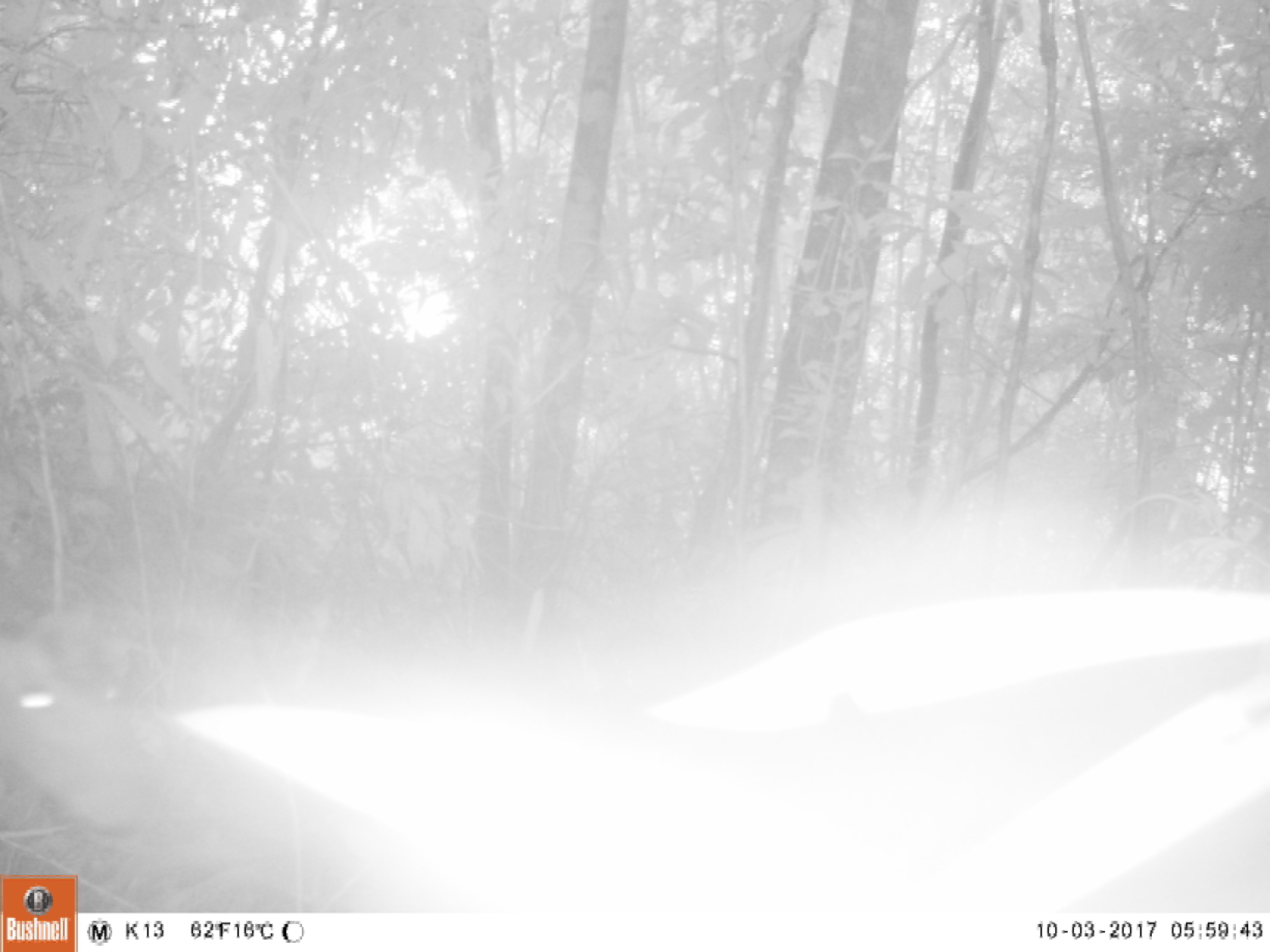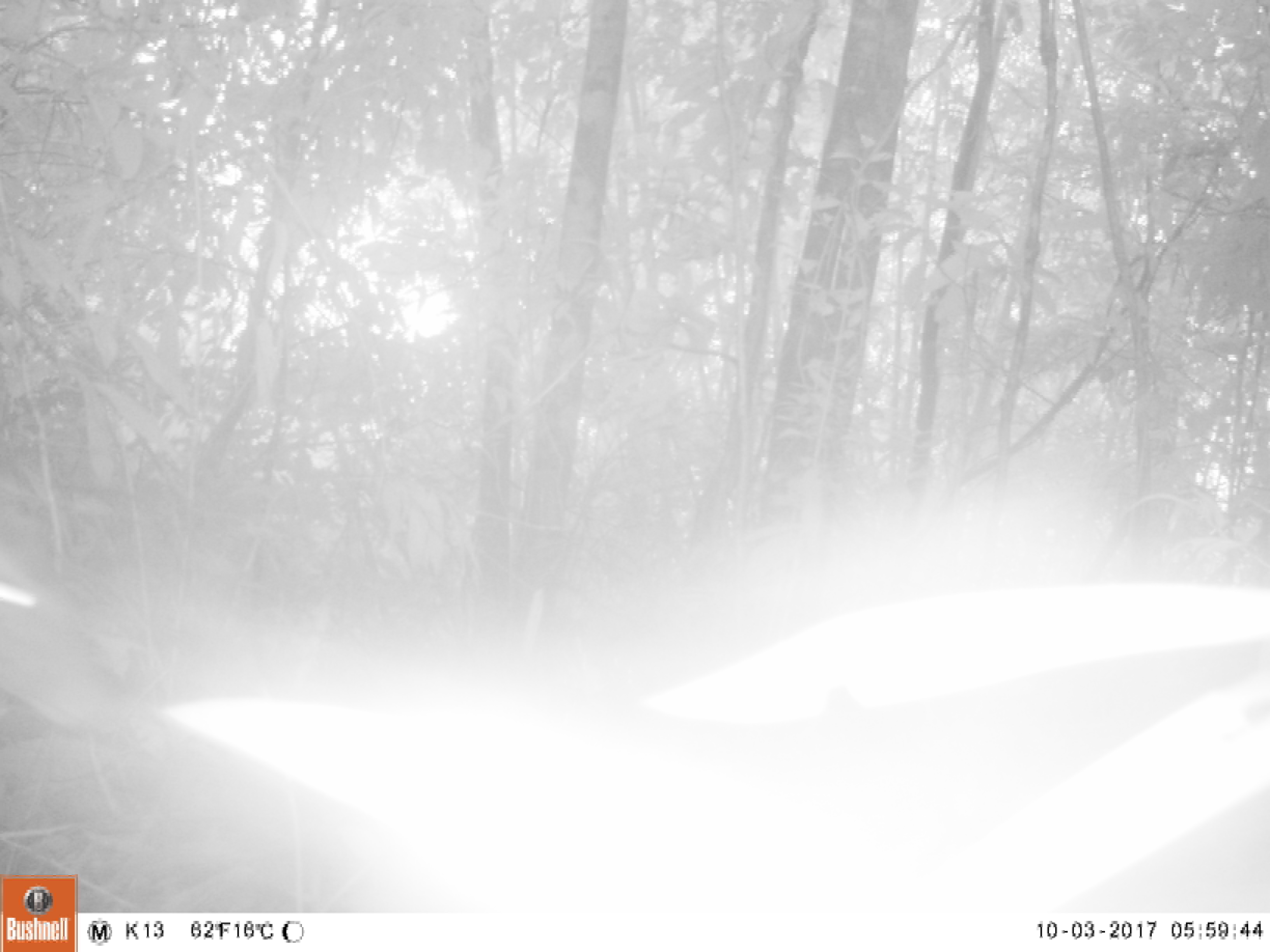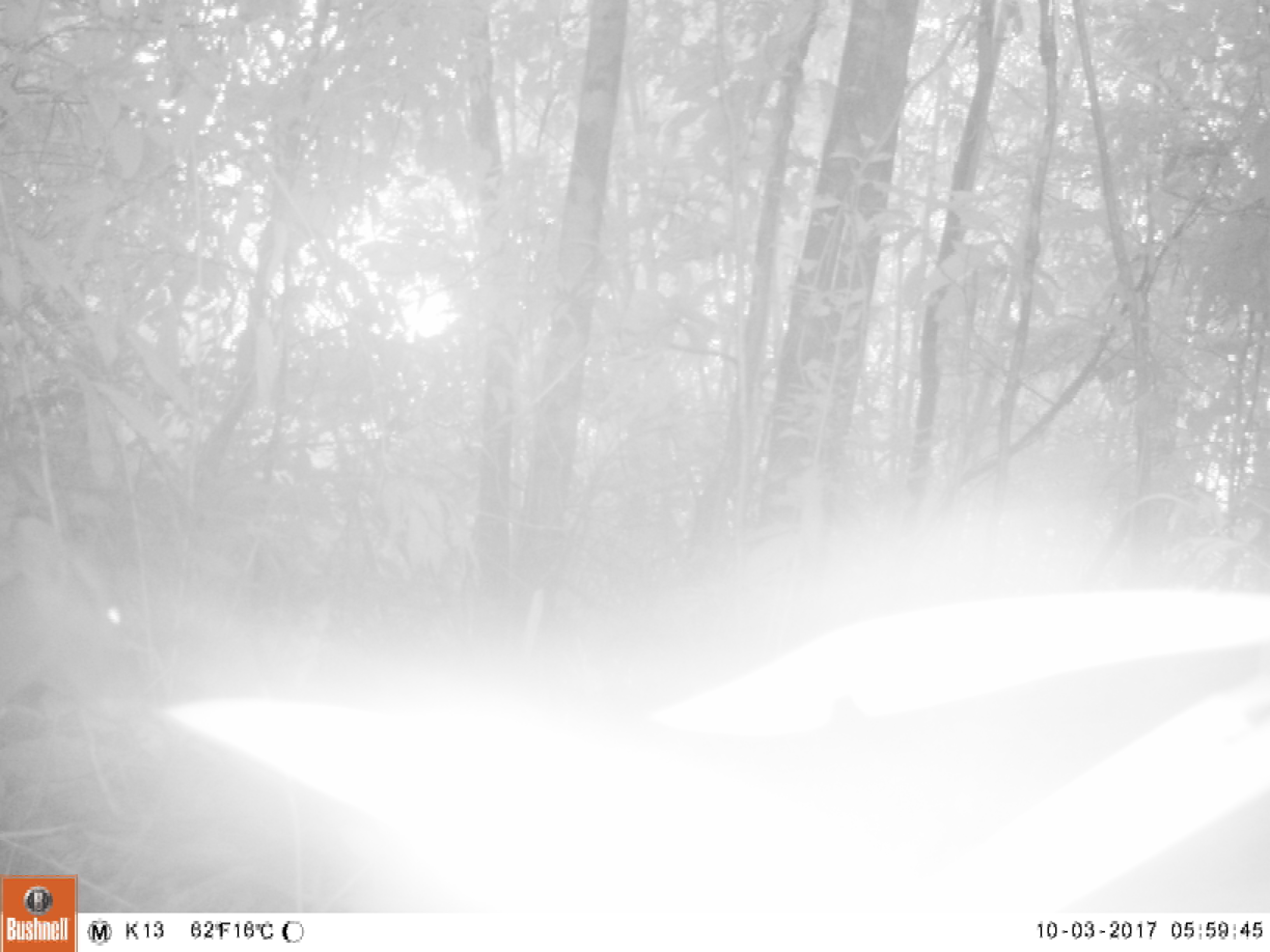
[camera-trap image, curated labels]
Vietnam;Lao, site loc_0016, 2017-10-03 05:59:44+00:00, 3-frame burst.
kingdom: Animalia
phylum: Chordata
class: Mammalia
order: Artiodactyla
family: Cervidae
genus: Muntiacus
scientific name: Muntiacus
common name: muntjacs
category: unidentified muntjac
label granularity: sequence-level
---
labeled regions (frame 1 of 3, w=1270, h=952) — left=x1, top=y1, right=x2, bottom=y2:
unidentified muntjac: left=0, top=605, right=165, bottom=837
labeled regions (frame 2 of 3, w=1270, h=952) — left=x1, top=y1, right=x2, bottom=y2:
unidentified muntjac: left=0, top=537, right=145, bottom=737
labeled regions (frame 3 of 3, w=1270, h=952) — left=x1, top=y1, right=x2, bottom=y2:
unidentified muntjac: left=0, top=511, right=168, bottom=720